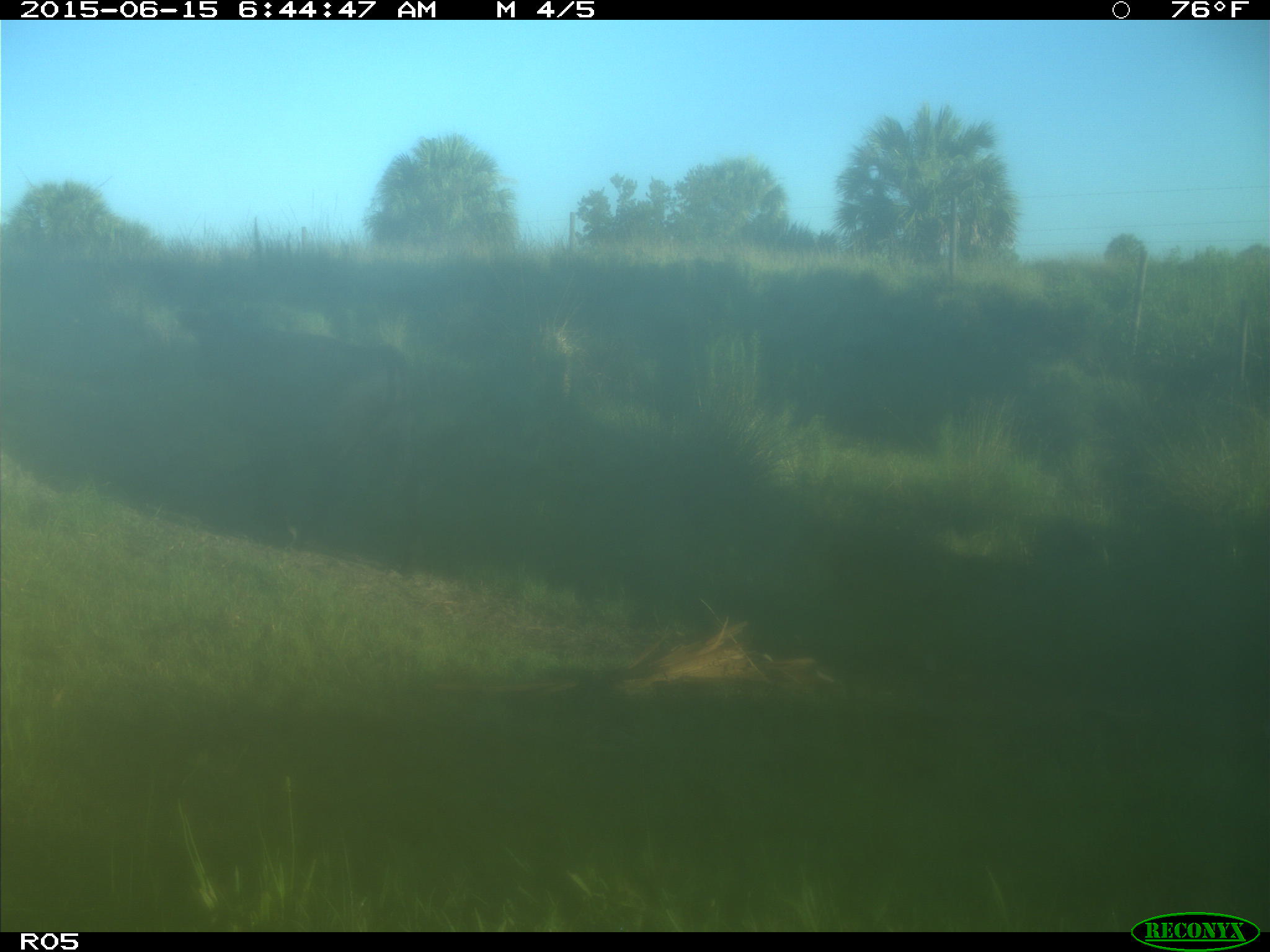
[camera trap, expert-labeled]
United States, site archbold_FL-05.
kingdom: Animalia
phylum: Chordata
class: Mammalia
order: Artiodactyla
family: Bovidae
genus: Bos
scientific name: Bos taurus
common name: domestic cow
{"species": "Bos taurus (domestic cow)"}